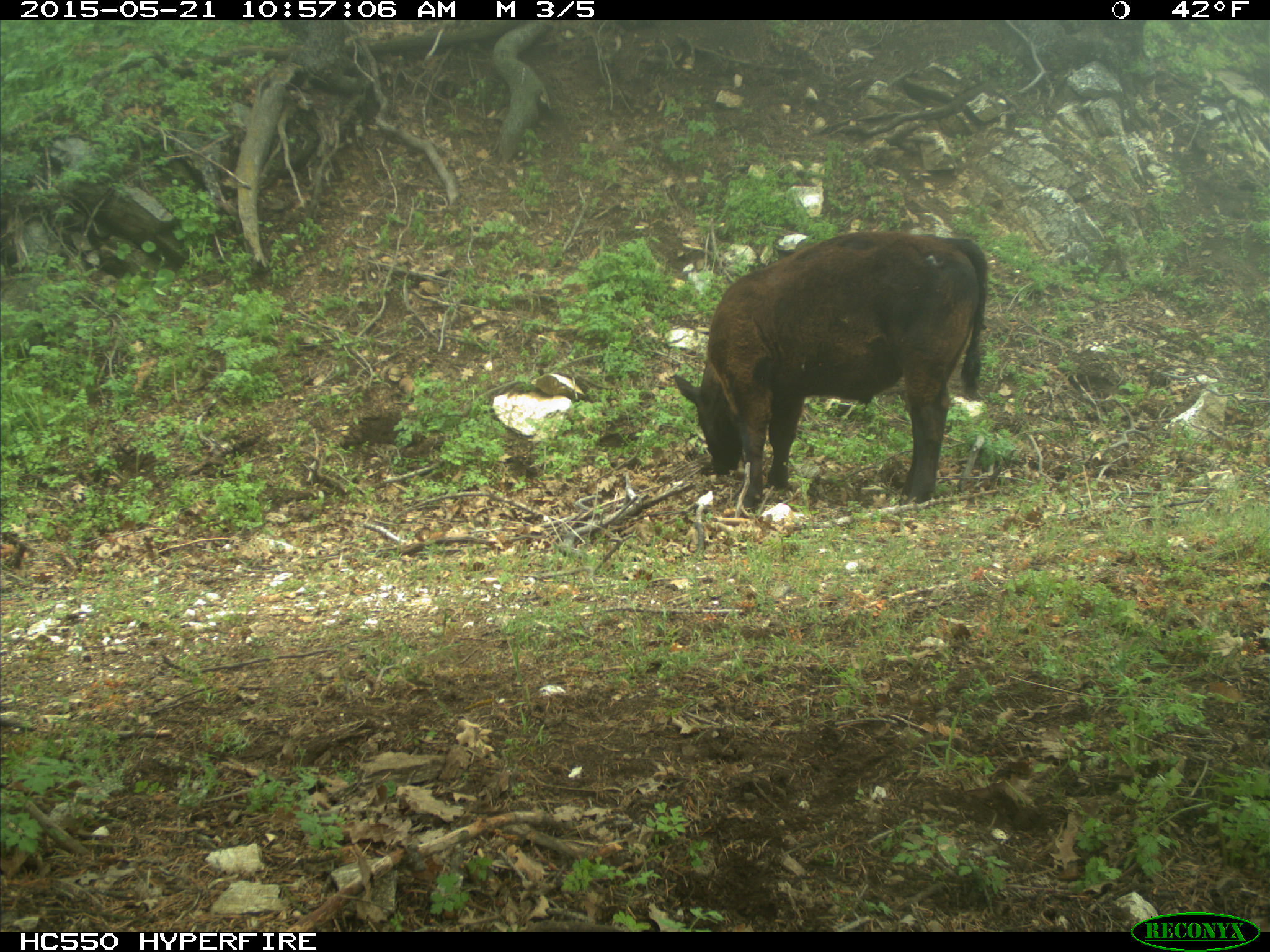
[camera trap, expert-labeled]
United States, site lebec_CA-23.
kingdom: Animalia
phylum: Chordata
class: Mammalia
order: Artiodactyla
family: Bovidae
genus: Bos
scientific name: Bos taurus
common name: domestic cow